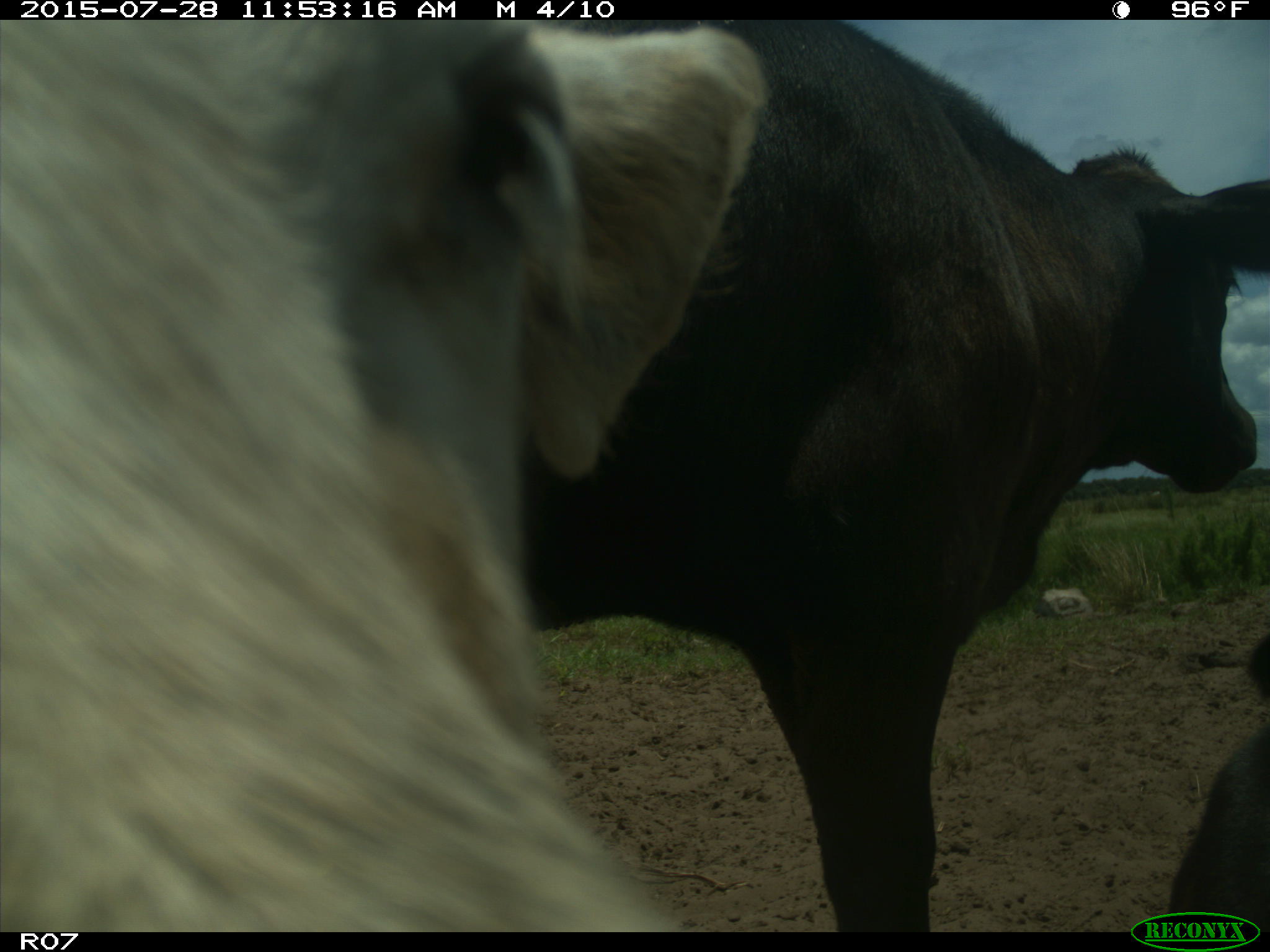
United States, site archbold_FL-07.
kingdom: Animalia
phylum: Chordata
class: Mammalia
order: Artiodactyla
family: Bovidae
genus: Bos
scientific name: Bos taurus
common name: domestic cow